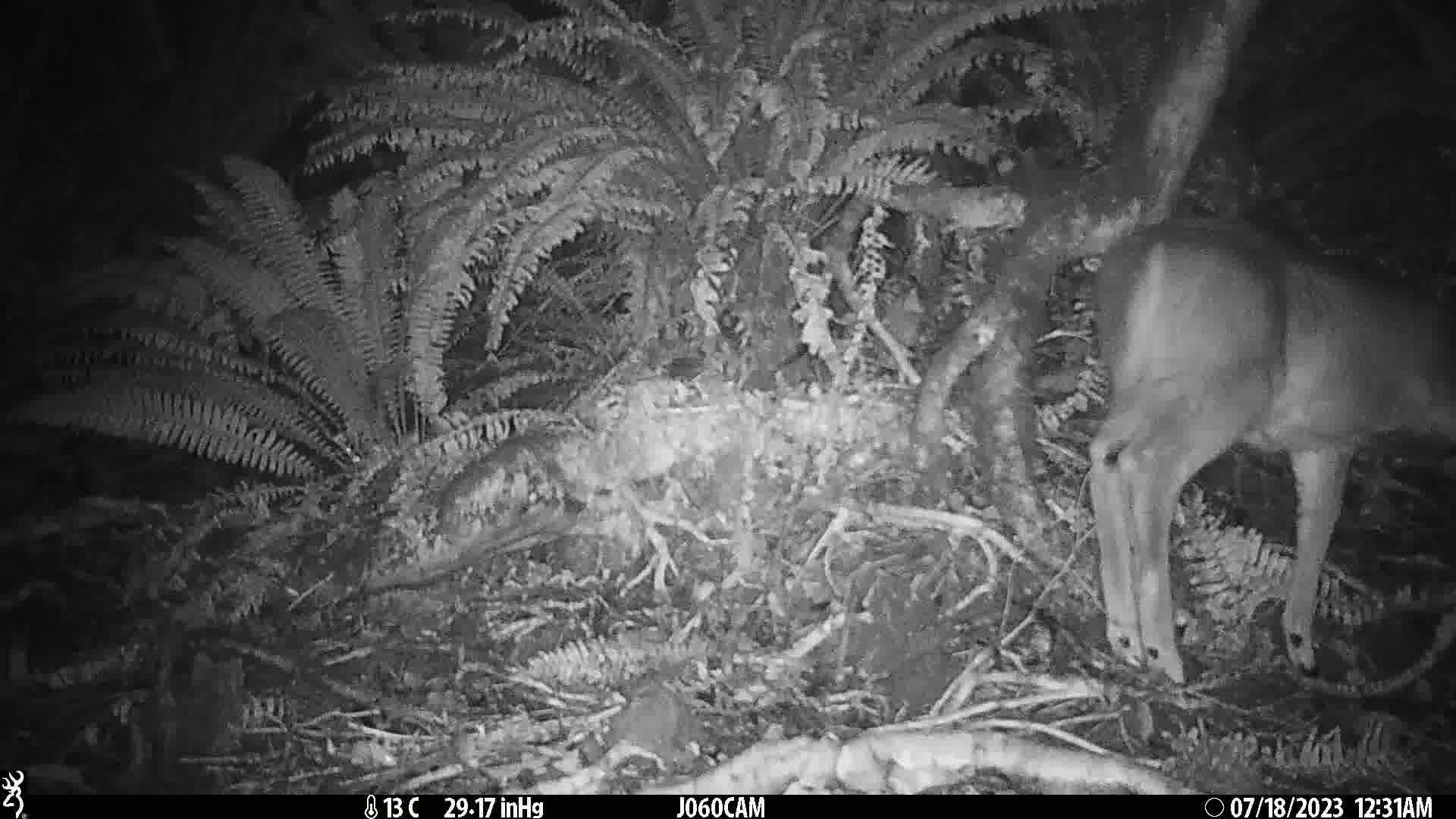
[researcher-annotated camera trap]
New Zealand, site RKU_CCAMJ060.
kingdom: Animalia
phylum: Chordata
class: Mammalia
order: Artiodactyla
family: Cervidae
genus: Odocoileus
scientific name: Odocoileus virginianus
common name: white-tailed deer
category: white tailed deer